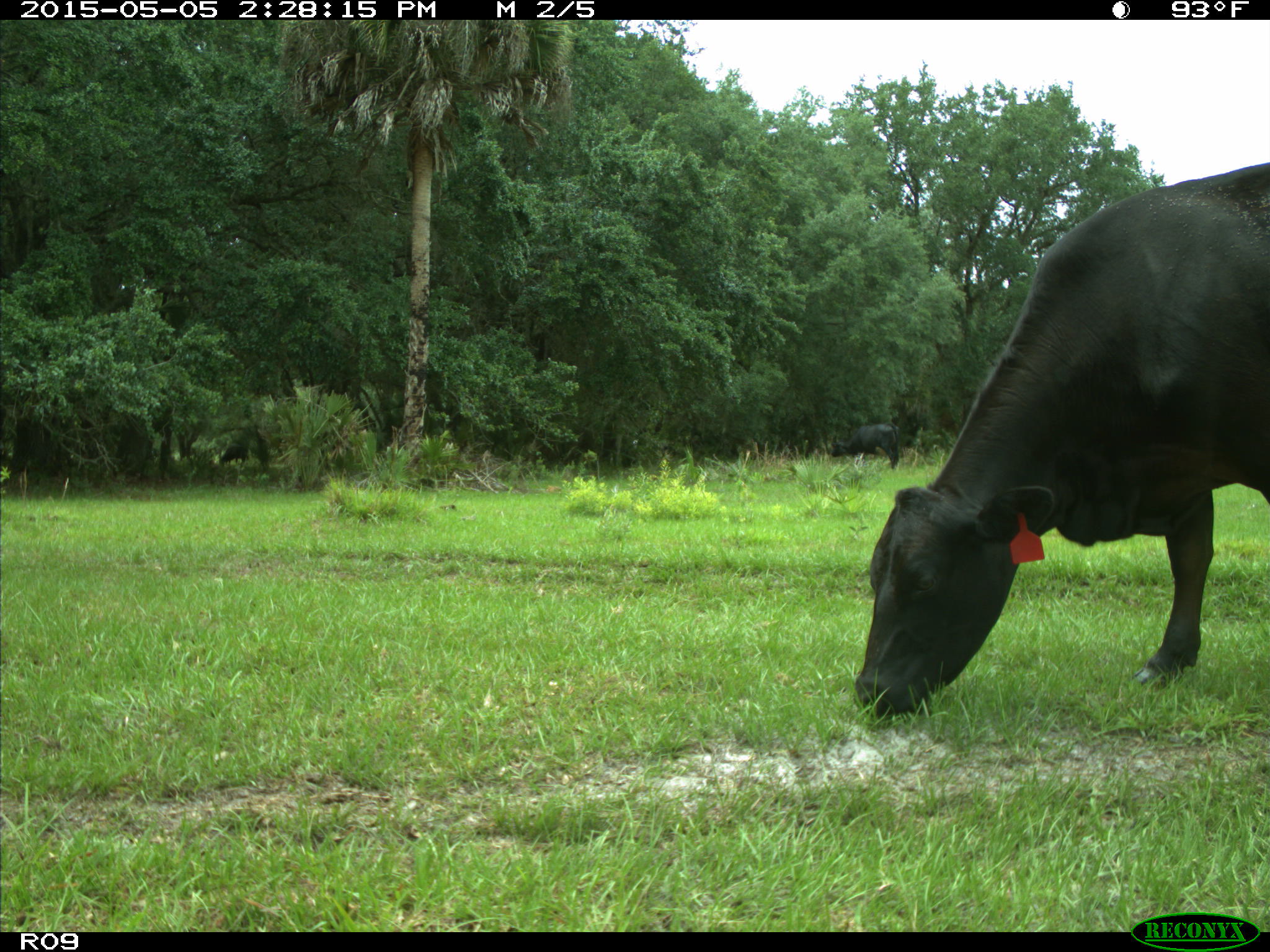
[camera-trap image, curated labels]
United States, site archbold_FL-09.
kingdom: Animalia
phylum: Chordata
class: Mammalia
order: Artiodactyla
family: Bovidae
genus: Bos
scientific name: Bos taurus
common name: domestic cow